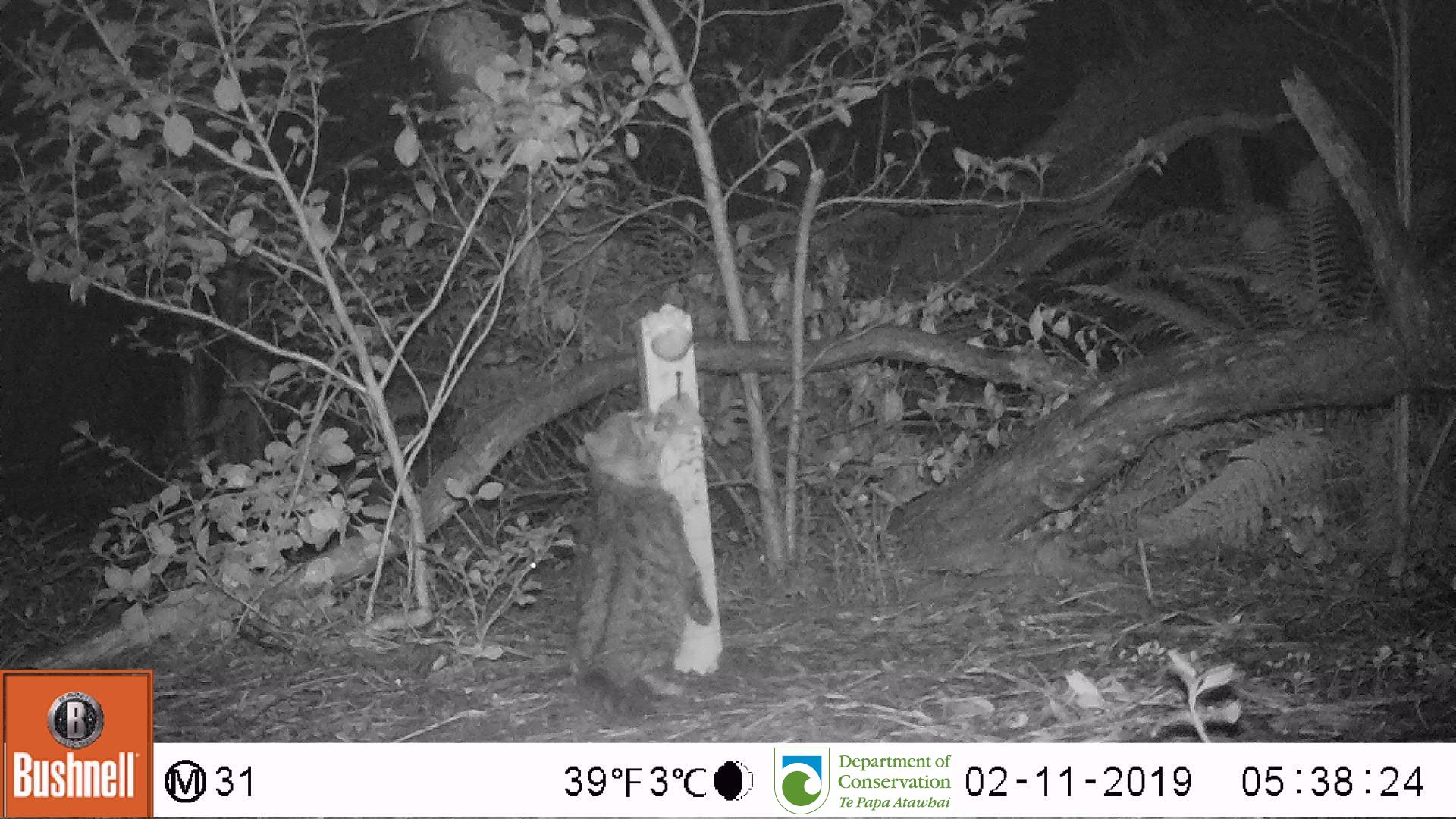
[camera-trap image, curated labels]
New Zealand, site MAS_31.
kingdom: Animalia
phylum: Chordata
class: Mammalia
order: Carnivora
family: Felidae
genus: Felis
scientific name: Felis catus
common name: domestic cat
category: cat